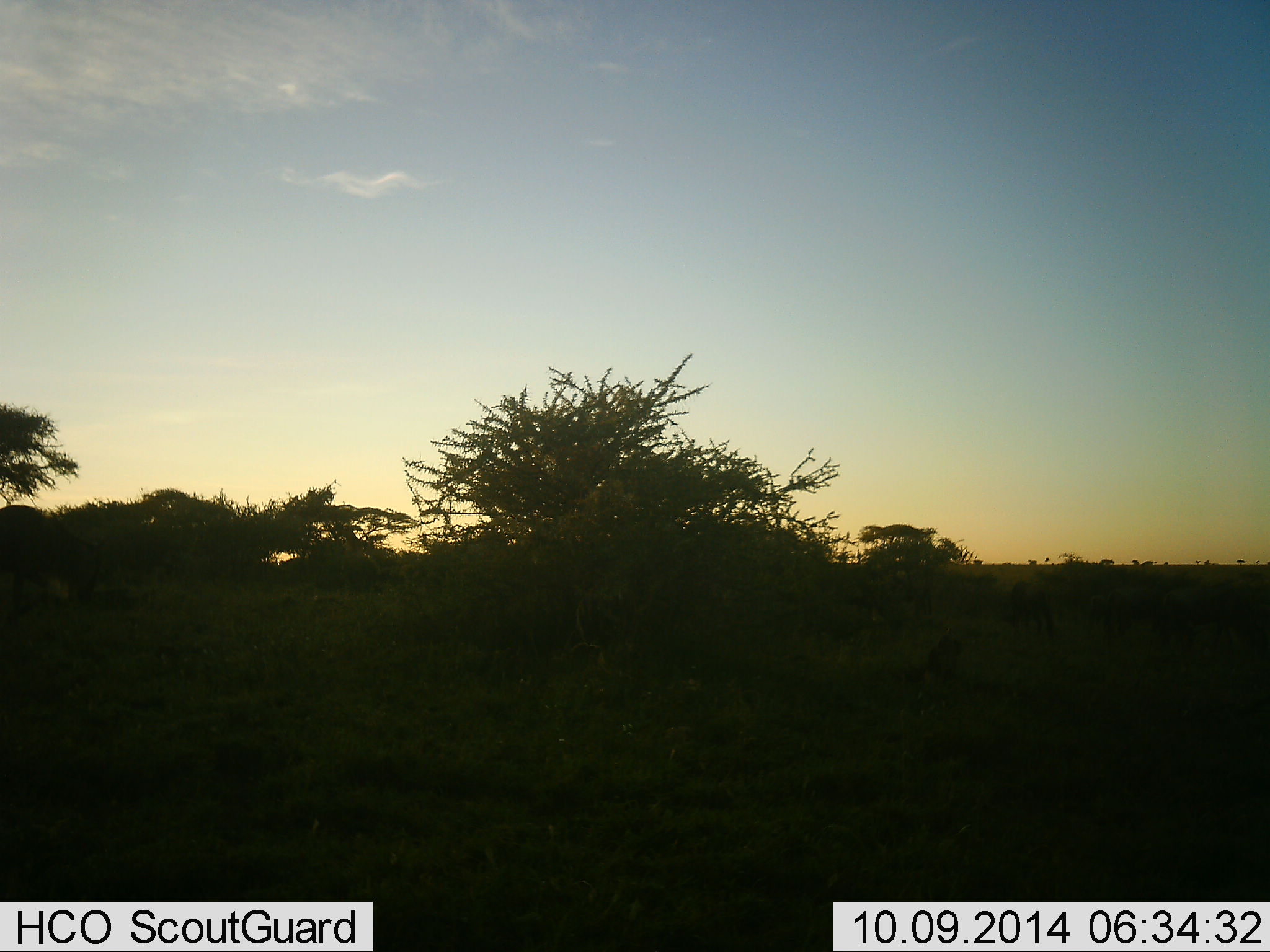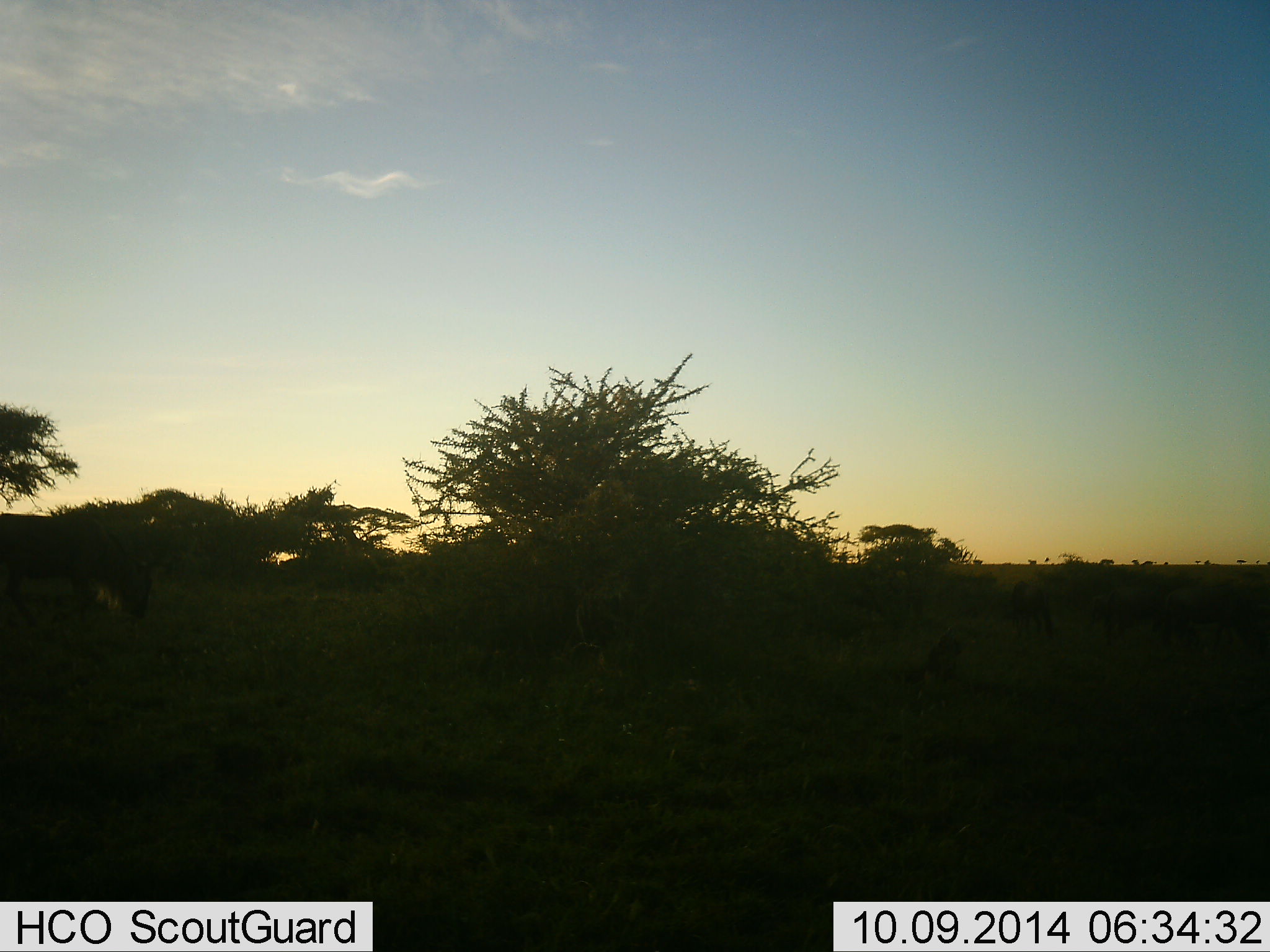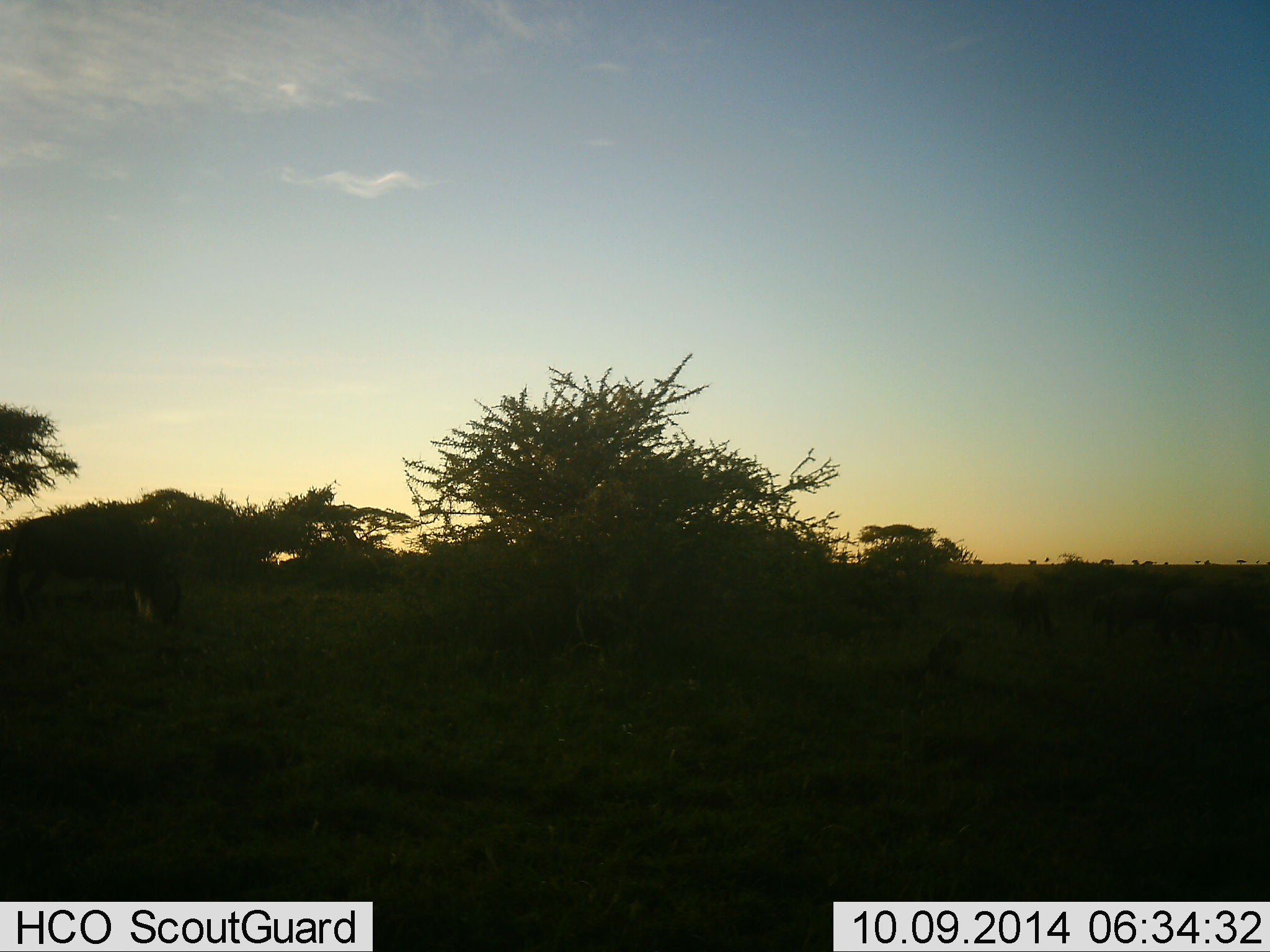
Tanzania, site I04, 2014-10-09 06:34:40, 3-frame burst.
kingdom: Animalia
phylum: Chordata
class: Mammalia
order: Artiodactyla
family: Bovidae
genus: Connochaetes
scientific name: Connochaetes taurinus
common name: blue wildebeest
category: wildebeest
Wildebeest (blue wildebeest) (Connochaetes taurinus), count 5. Behavior (volunteer vote fractions): standing 0%, resting 0%, moving 70%, interacting 0%. Young present (vote fraction): 0%. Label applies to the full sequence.